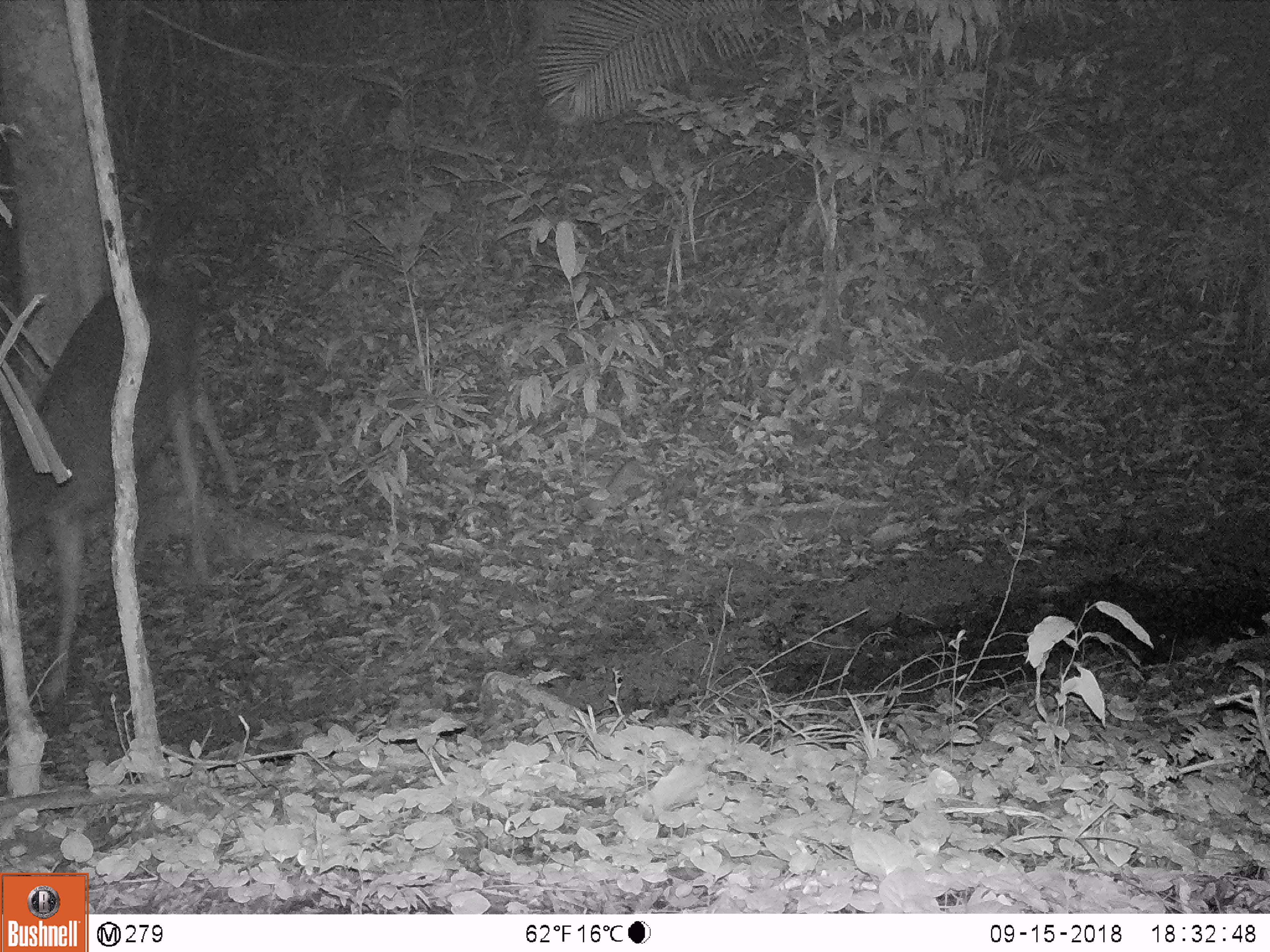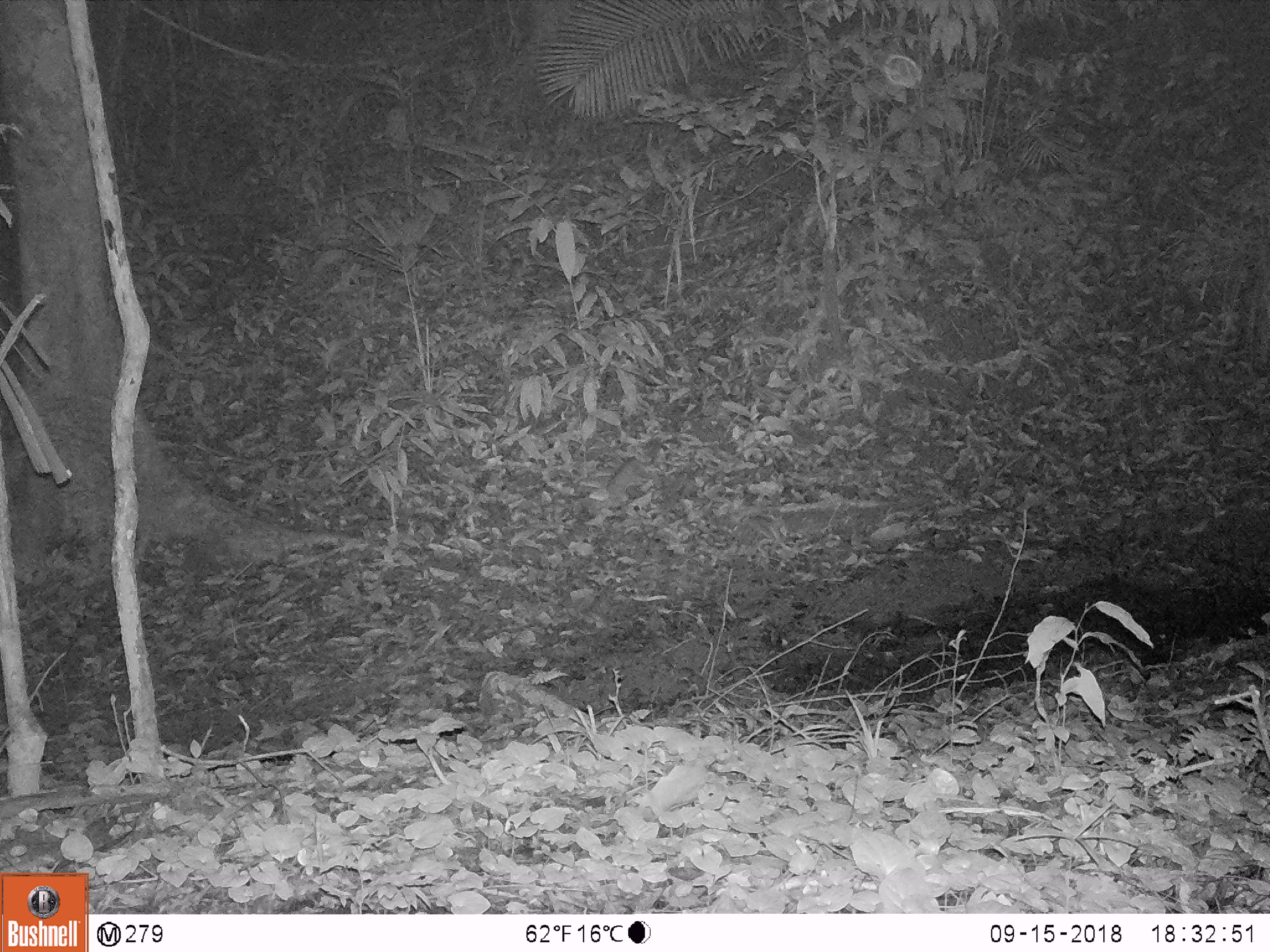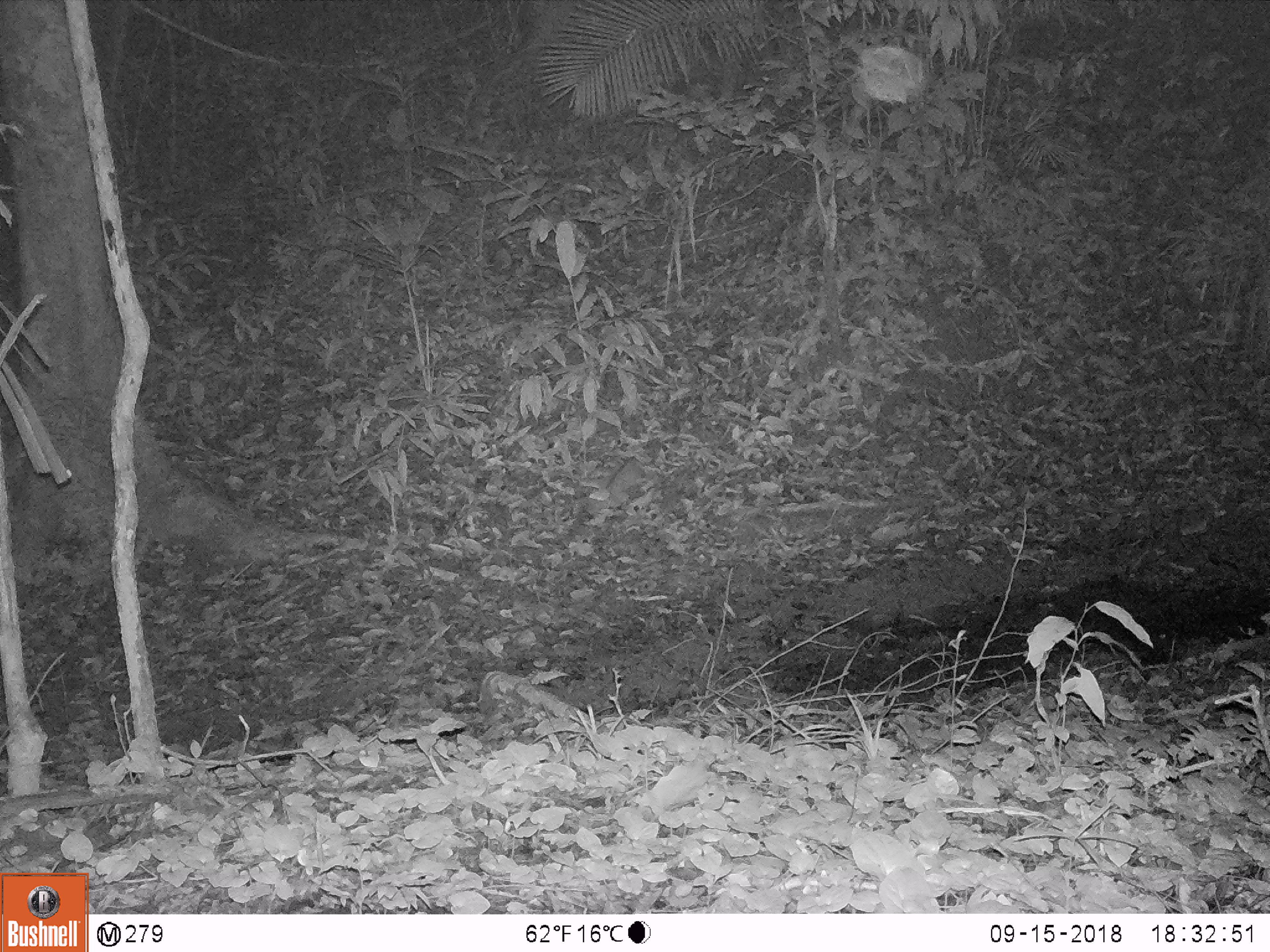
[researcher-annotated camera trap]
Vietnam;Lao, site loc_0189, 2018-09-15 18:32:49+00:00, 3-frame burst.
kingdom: Animalia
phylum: Chordata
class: Mammalia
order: Artiodactyla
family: Cervidae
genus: Rusa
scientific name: Rusa unicolor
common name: sambar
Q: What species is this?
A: Sambar (Rusa unicolor).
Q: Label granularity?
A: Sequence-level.